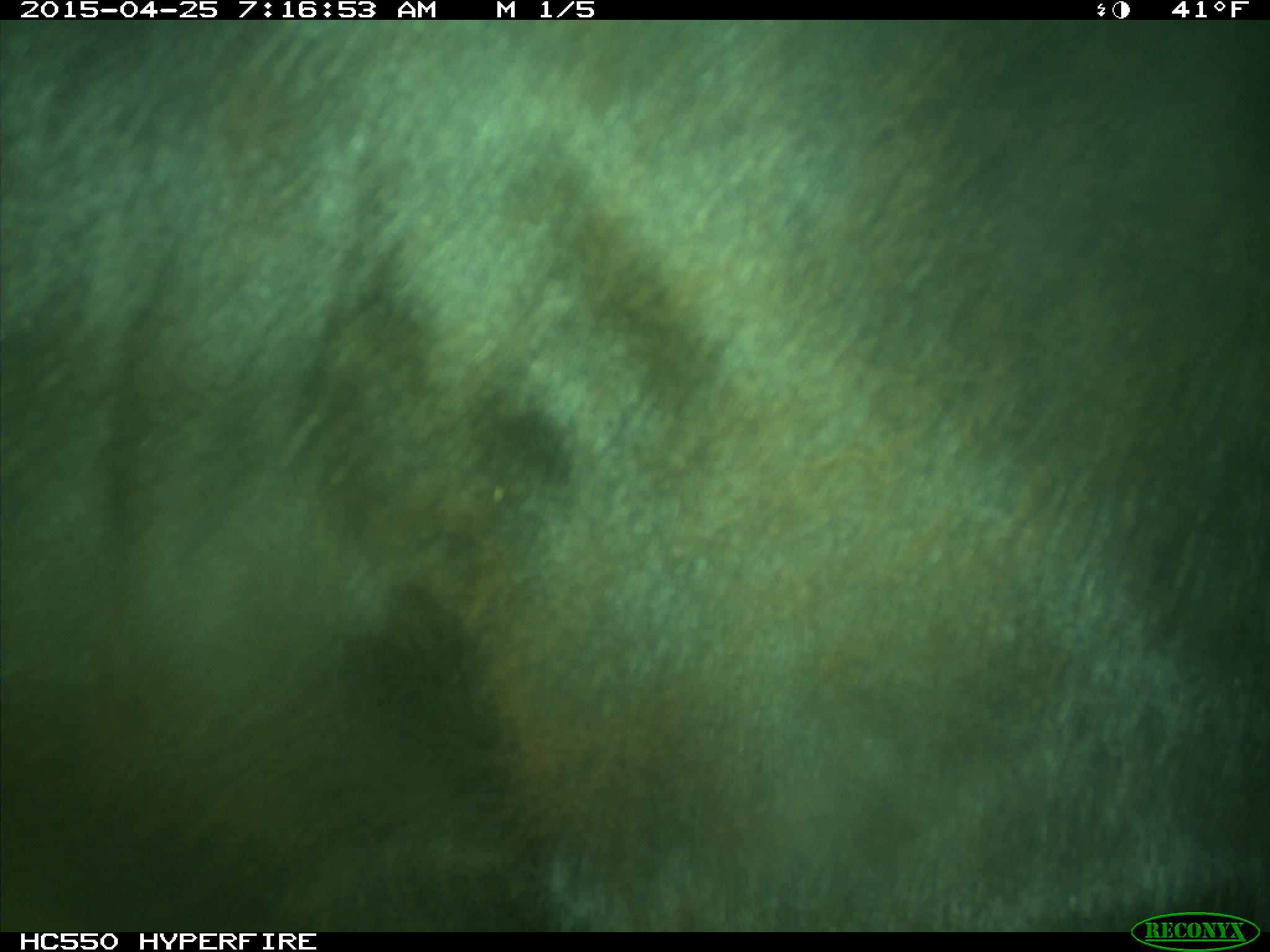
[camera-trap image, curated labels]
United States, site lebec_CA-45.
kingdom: Animalia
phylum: Chordata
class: Mammalia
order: Artiodactyla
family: Bovidae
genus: Bos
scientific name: Bos taurus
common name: domestic cow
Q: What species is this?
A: Bos taurus (domestic cow).